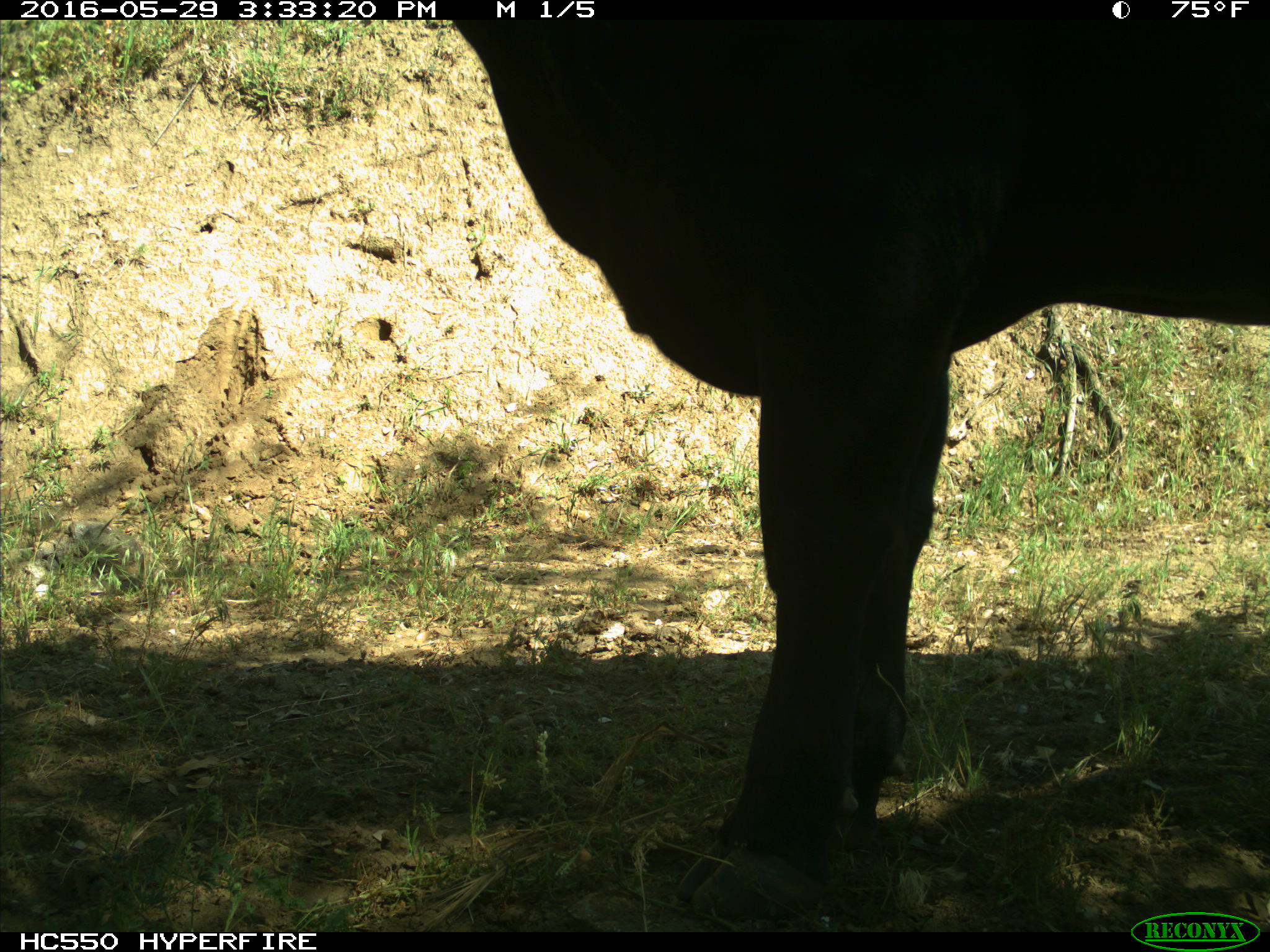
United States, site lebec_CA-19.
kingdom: Animalia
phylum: Chordata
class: Mammalia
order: Artiodactyla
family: Bovidae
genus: Bos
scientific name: Bos taurus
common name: domestic cow